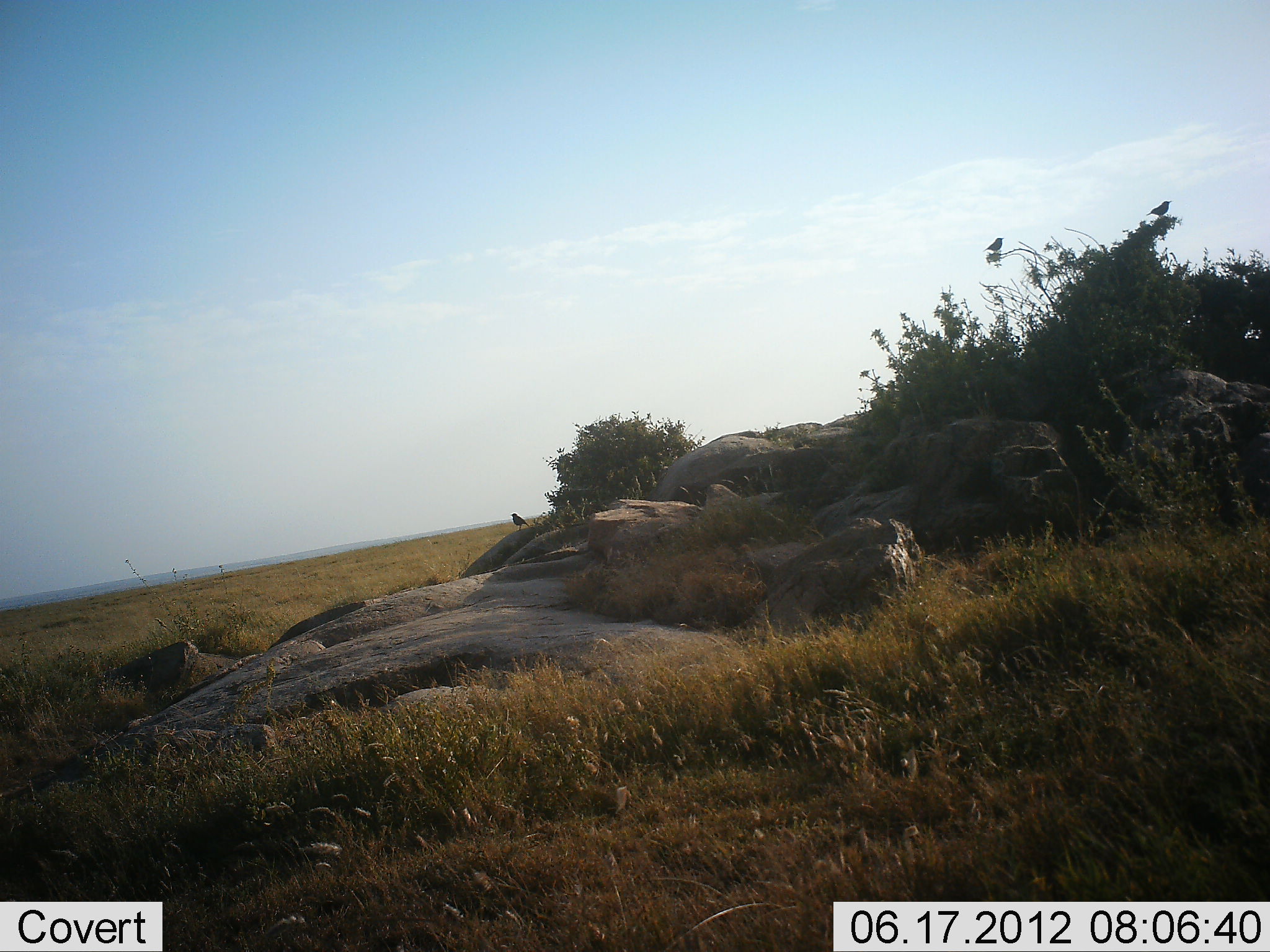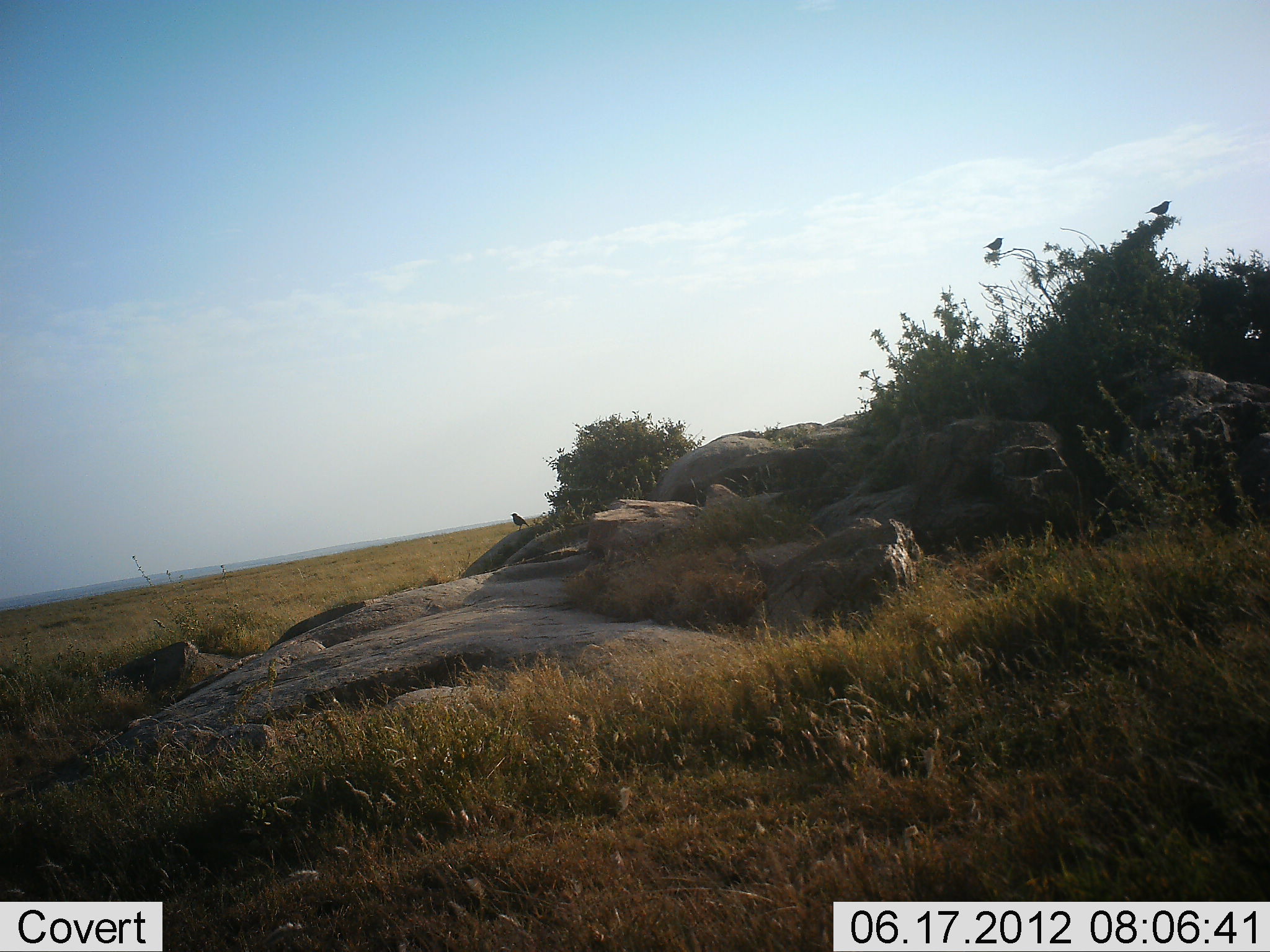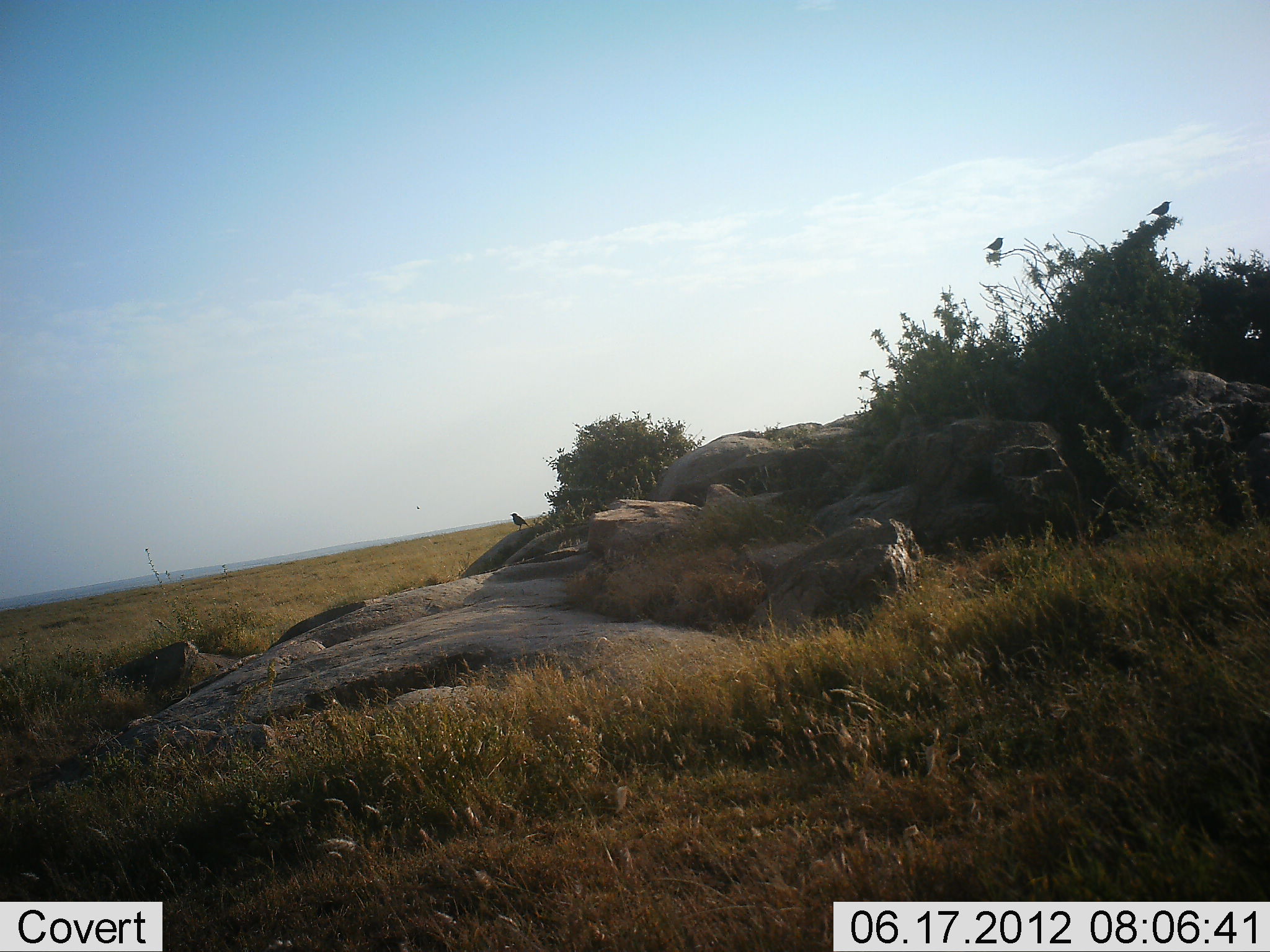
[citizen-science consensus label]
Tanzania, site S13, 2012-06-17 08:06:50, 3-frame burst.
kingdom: Animalia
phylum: Chordata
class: Aves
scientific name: Aves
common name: bird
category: otherbird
Otherbird (bird) (Aves), count 3. Behavior (volunteer vote fractions): standing 70%, resting 50%, moving 0%, interacting 0%. Young present (vote fraction): 0%. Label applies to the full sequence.